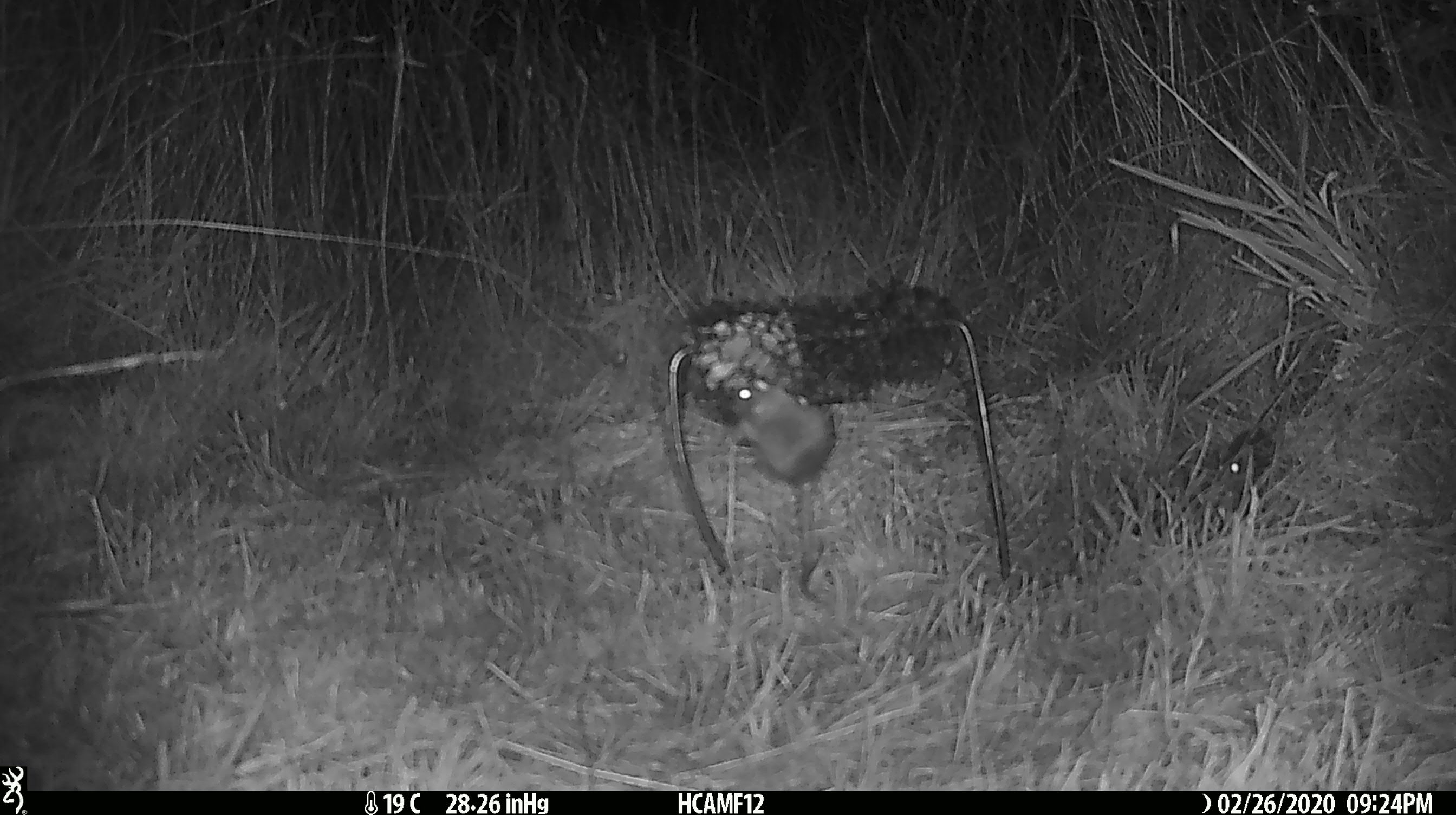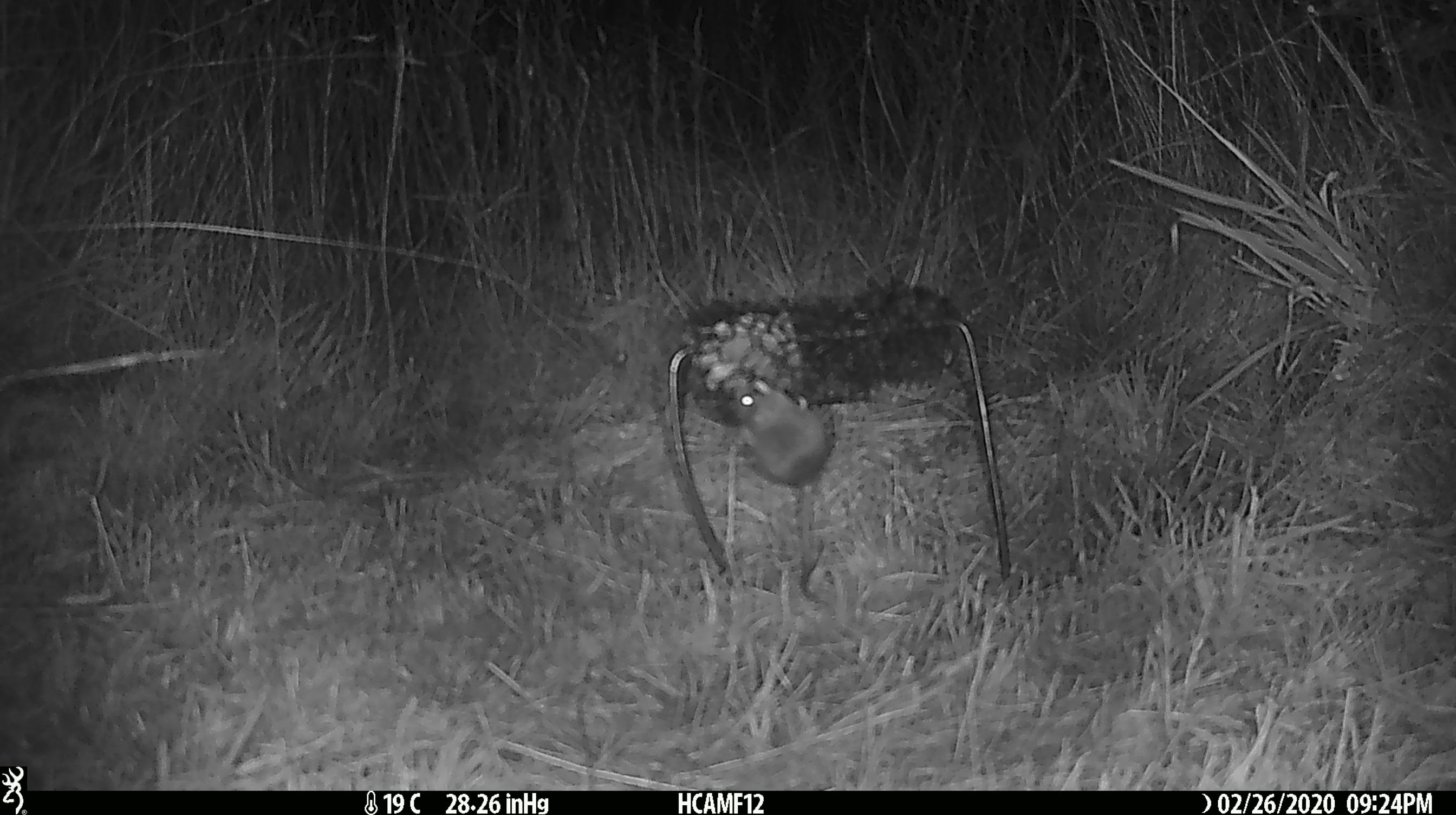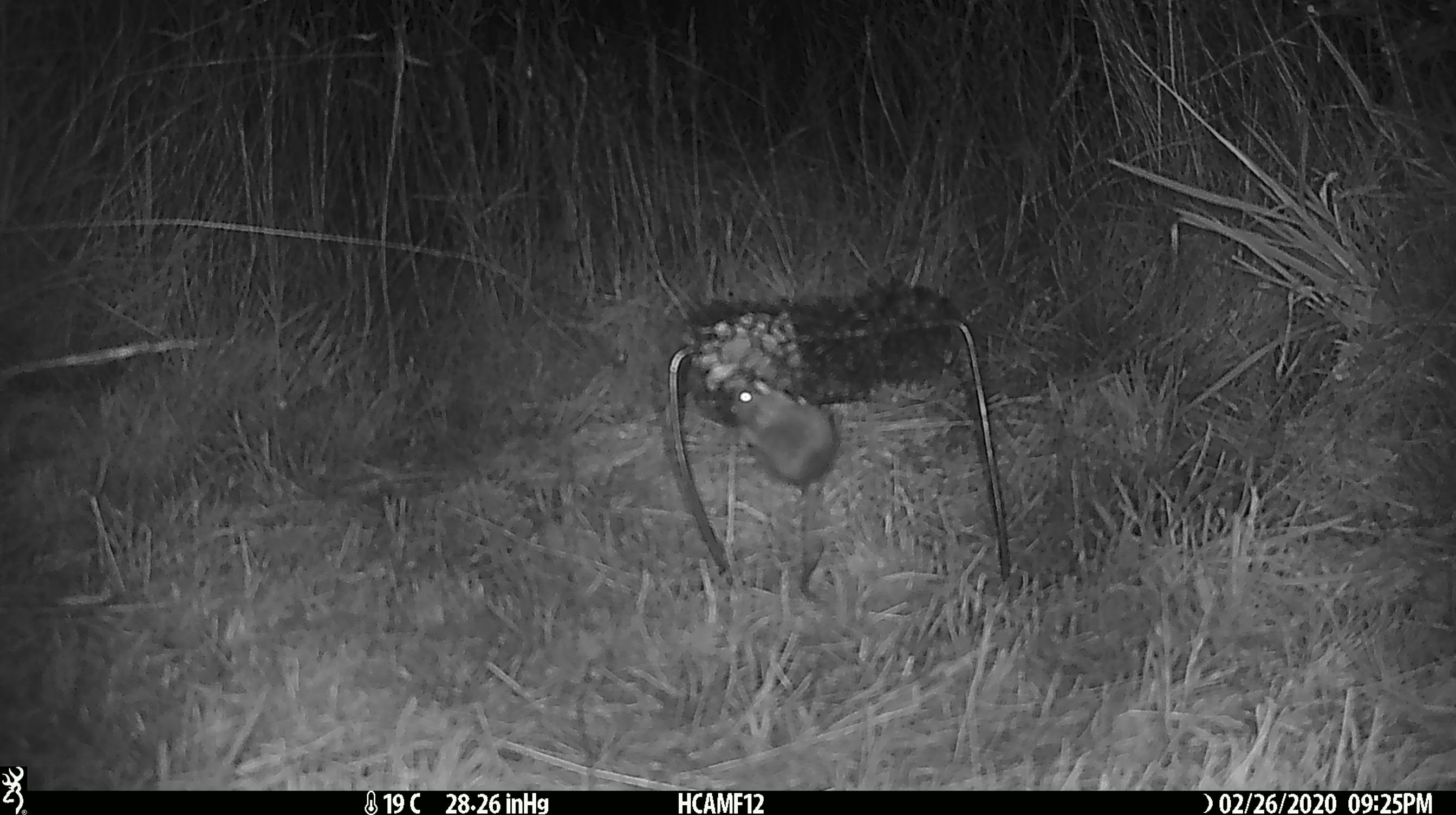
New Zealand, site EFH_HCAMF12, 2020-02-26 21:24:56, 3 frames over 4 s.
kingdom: Animalia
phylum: Chordata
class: Mammalia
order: Rodentia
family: Muridae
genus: Mus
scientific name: Mus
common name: mouse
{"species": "mouse (Mus)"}